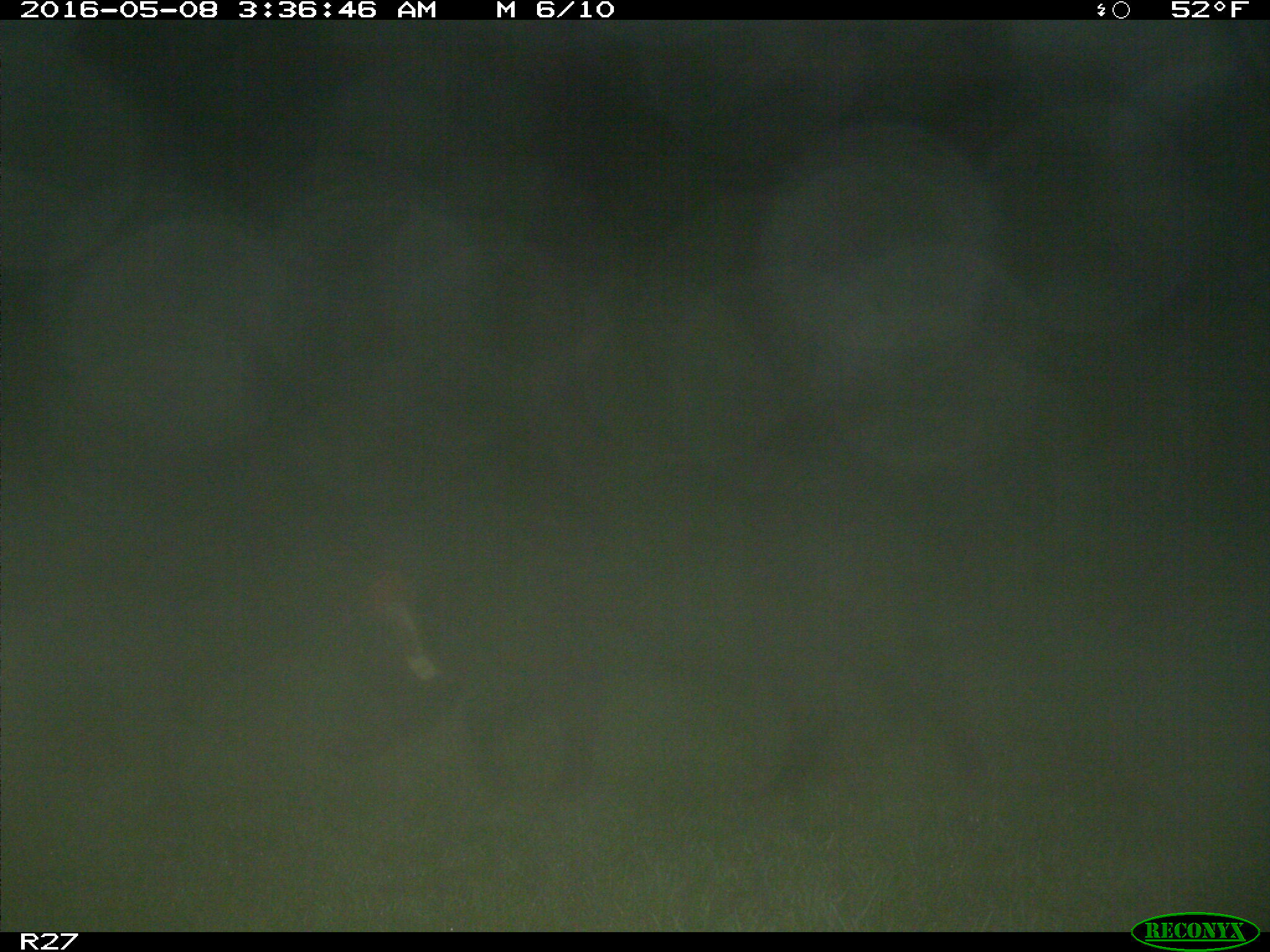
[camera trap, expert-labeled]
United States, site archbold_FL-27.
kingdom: Animalia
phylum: Chordata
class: Mammalia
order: Artiodactyla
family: Suidae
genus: Sus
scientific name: Sus scrofa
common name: wild boar